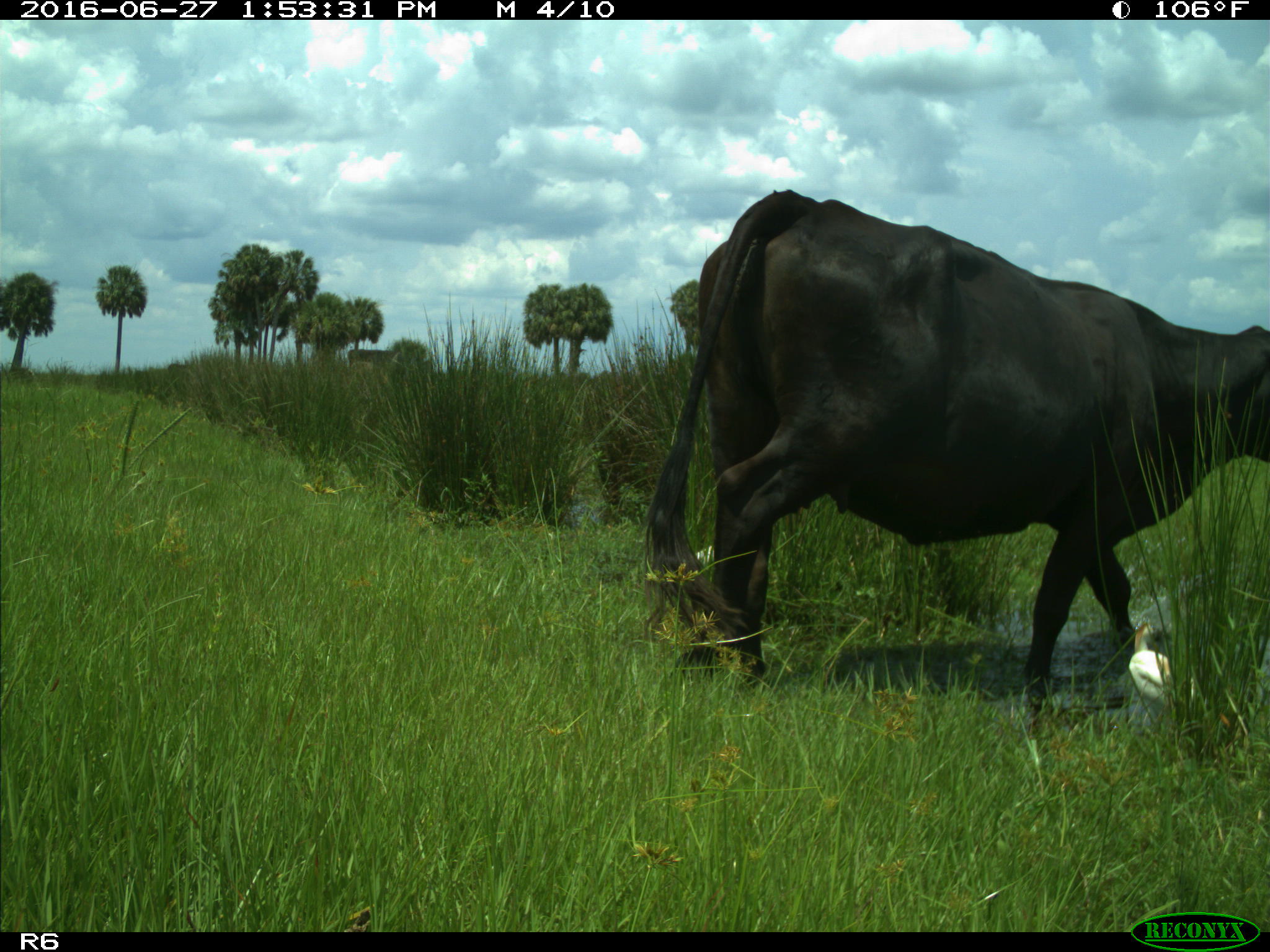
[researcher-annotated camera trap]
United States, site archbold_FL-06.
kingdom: Animalia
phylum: Chordata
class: Mammalia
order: Artiodactyla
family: Bovidae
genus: Bos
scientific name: Bos taurus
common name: domestic cow